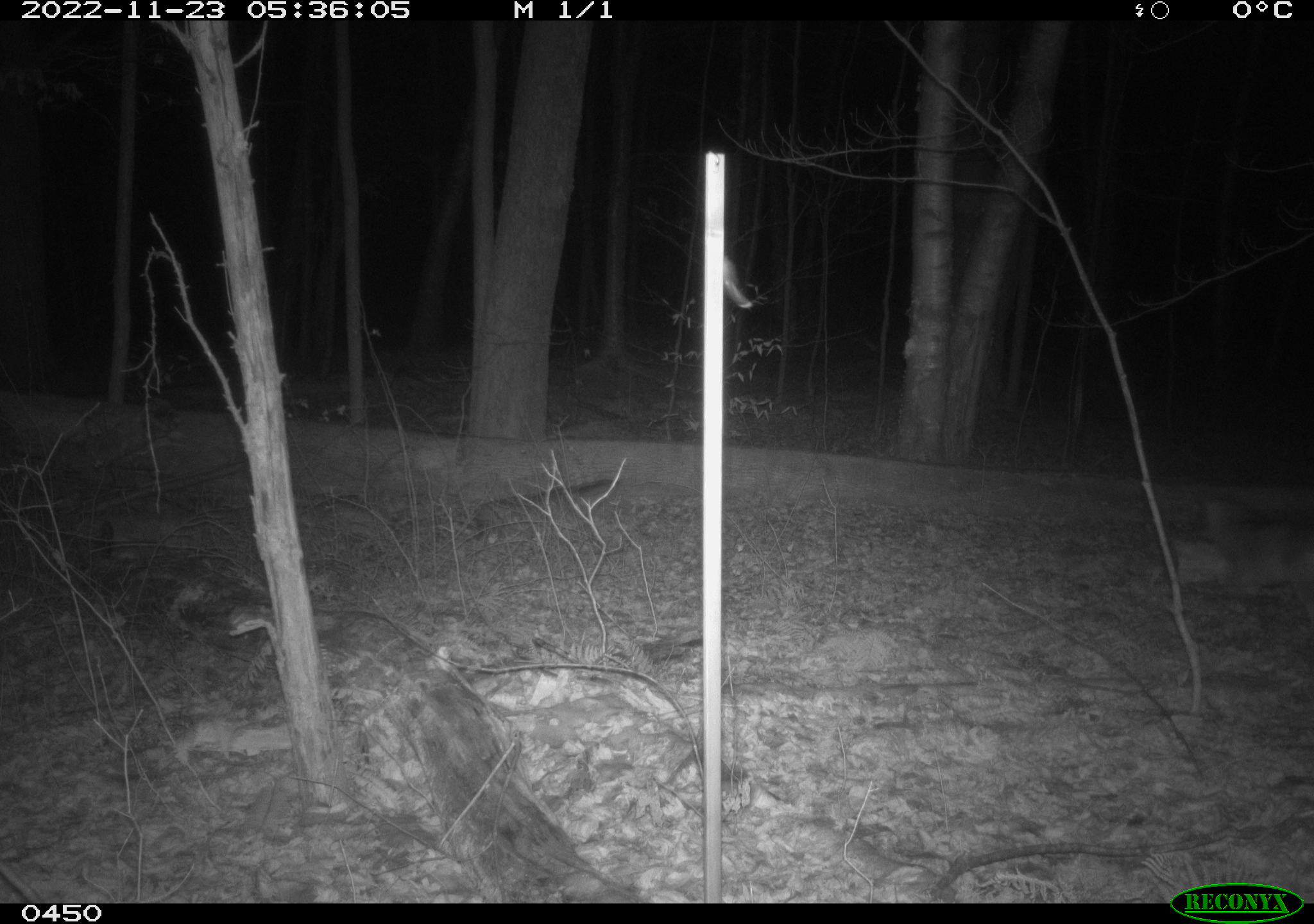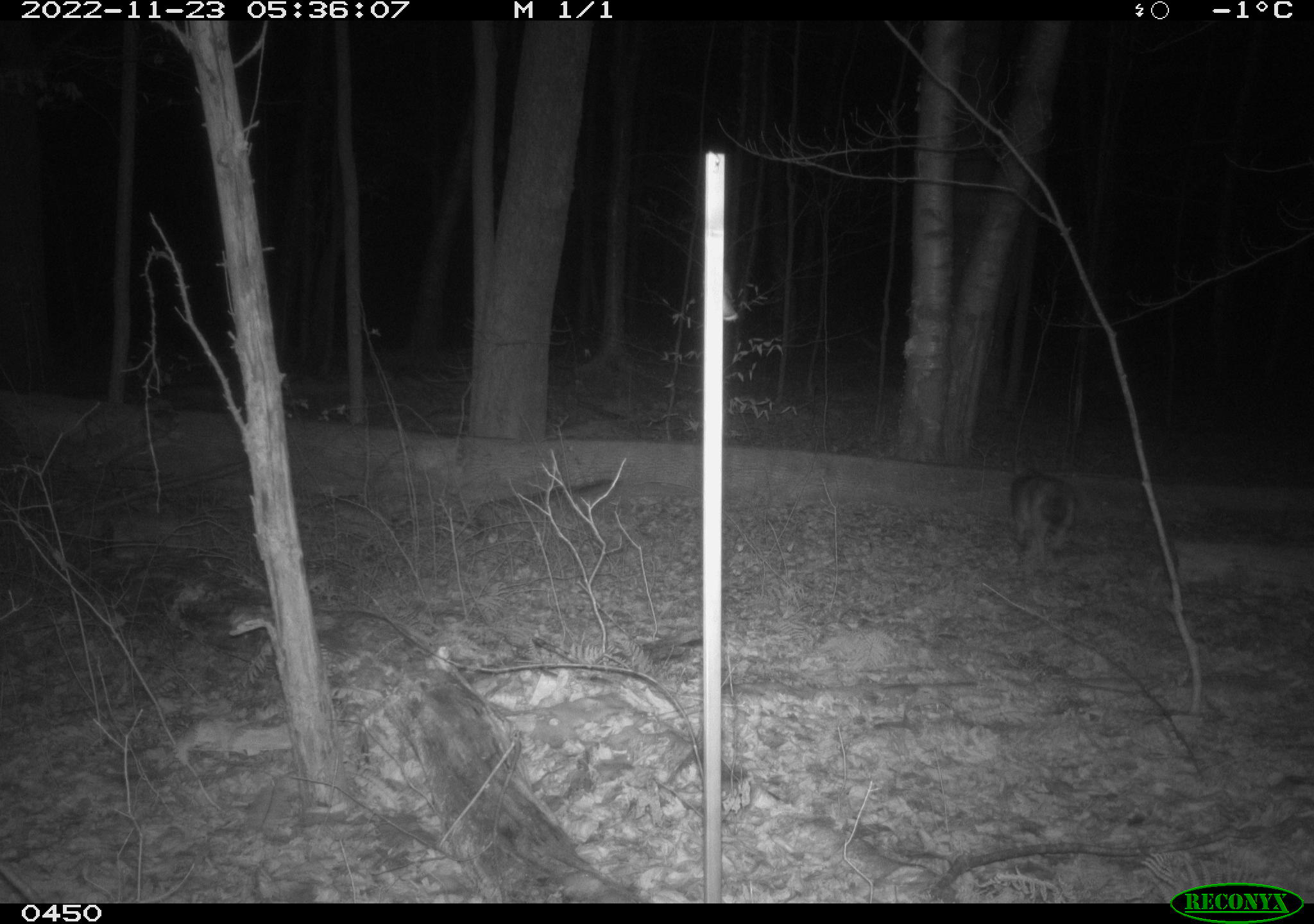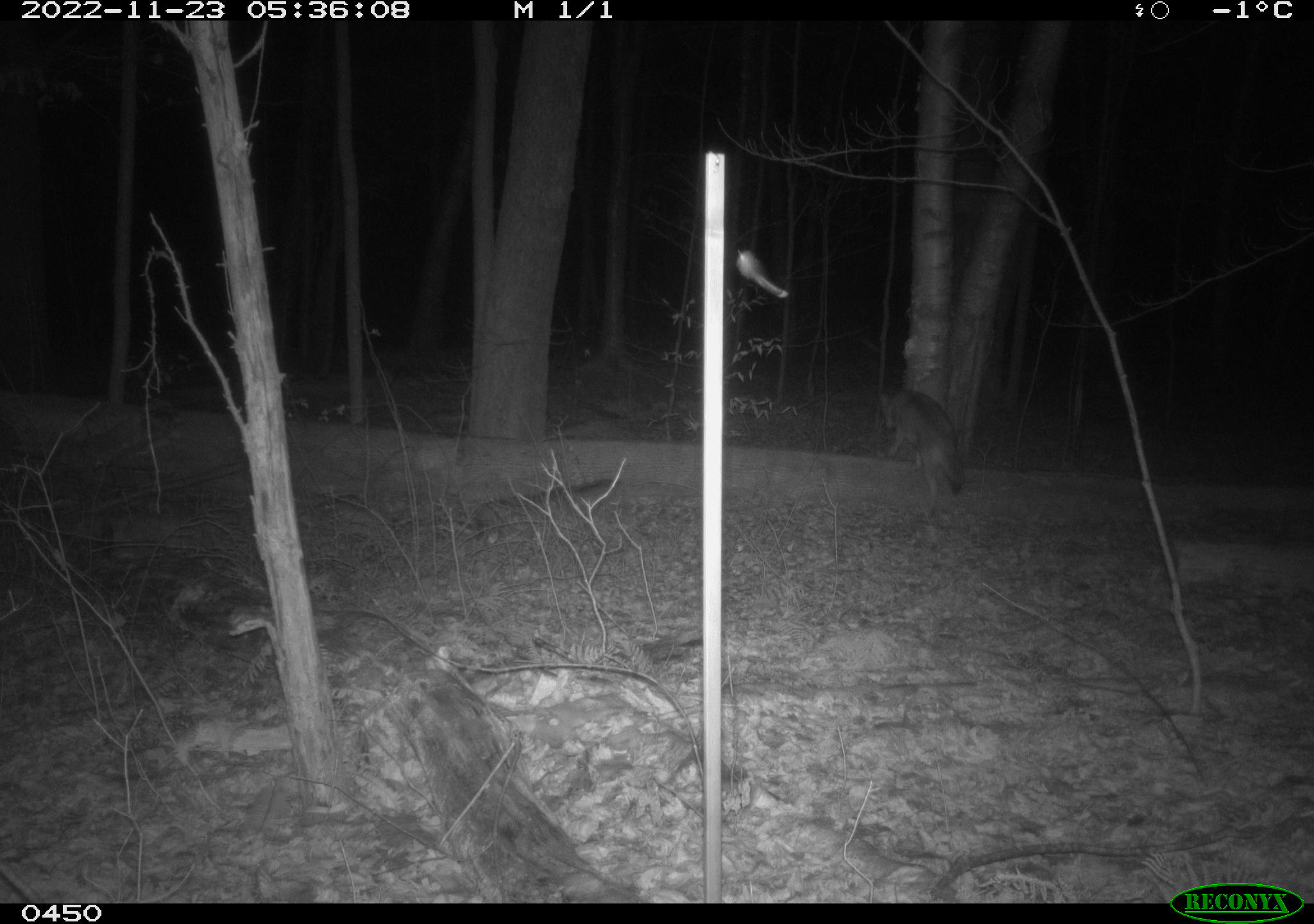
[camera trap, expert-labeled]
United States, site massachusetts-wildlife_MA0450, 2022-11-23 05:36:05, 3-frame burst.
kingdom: Animalia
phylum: Chordata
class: Mammalia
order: Carnivora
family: Canidae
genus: Canis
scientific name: Canis latrans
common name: coyote